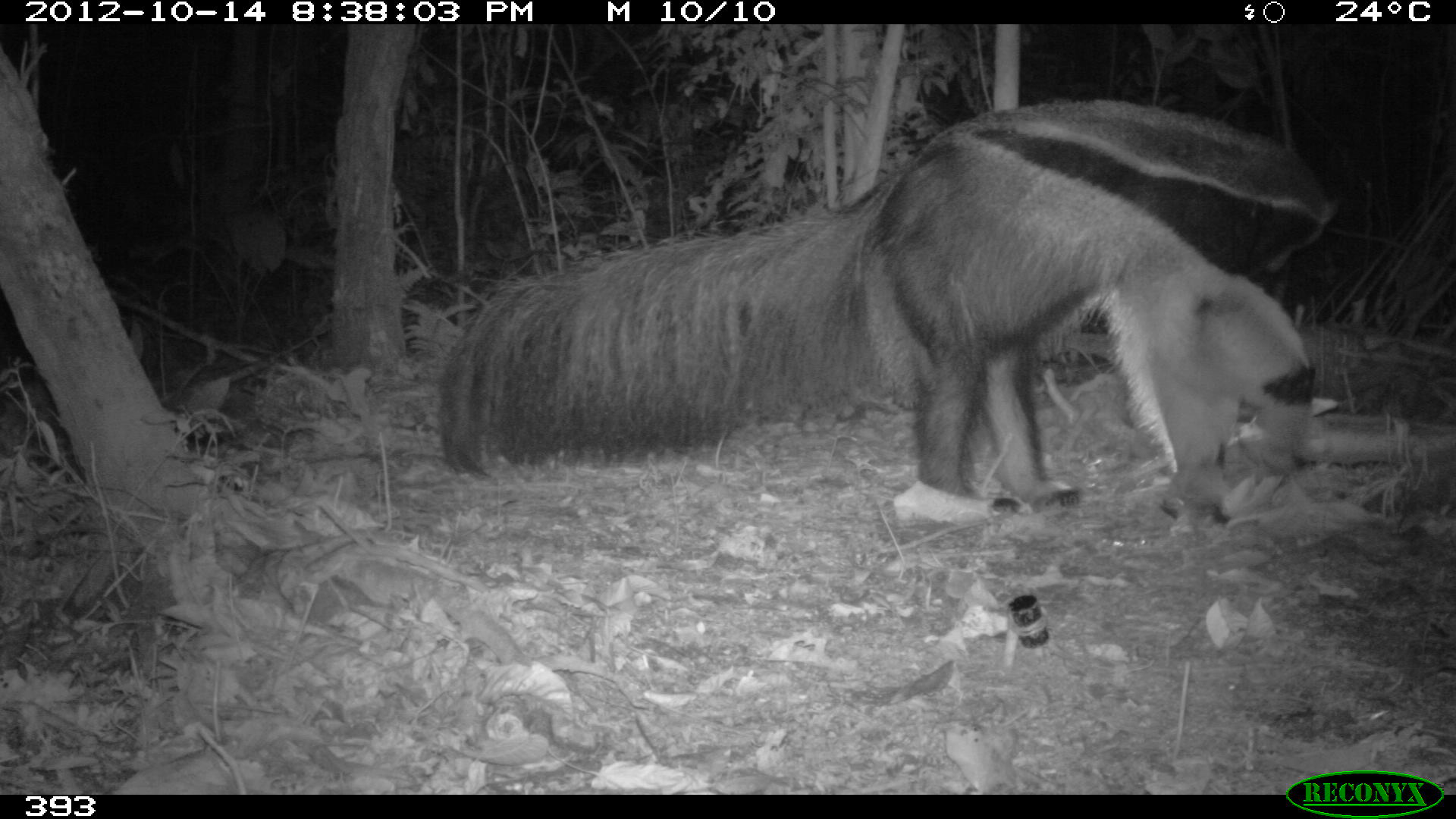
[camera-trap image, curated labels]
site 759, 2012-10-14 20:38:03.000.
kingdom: Animalia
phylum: Chordata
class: Mammalia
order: Pilosa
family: Myrmecophagidae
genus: Myrmecophaga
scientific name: Myrmecophaga tridactyla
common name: giant anteater